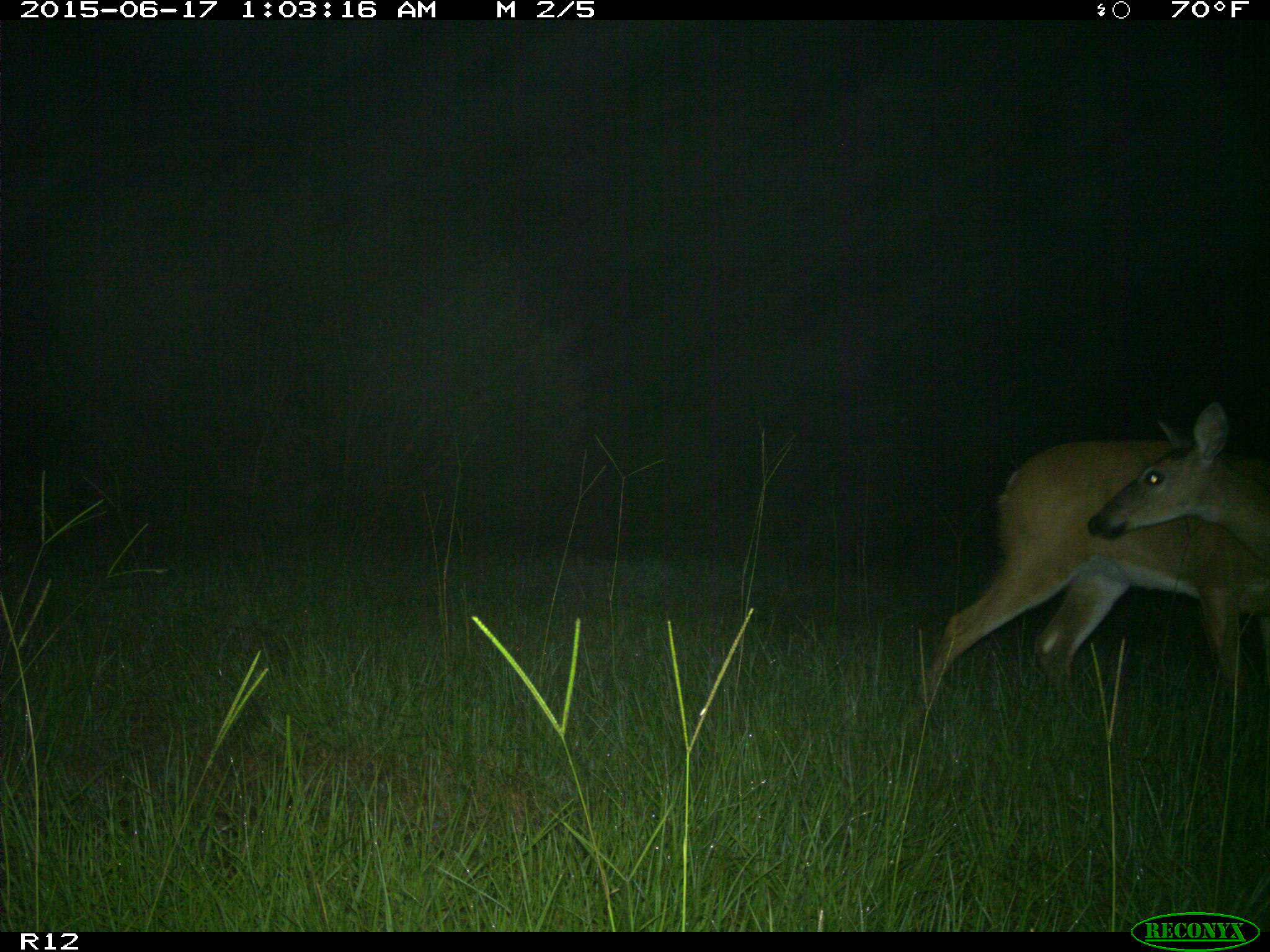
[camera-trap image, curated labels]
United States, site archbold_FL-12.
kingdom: Animalia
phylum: Chordata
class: Mammalia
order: Artiodactyla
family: Cervidae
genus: Odocoileus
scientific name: Odocoileus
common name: deer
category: unidentified deer